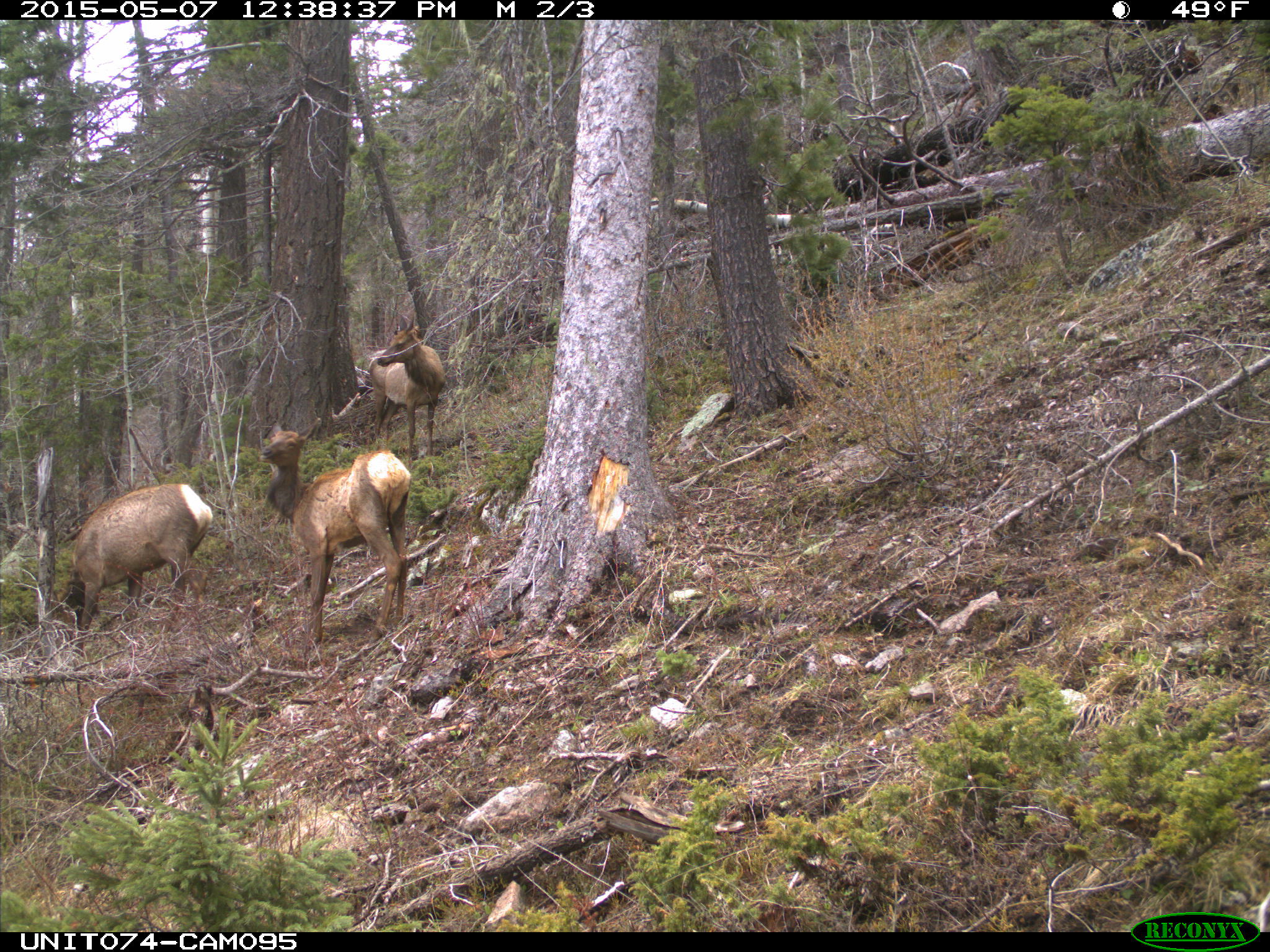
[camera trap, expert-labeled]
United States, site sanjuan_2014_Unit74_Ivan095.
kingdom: Animalia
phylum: Chordata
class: Mammalia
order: Artiodactyla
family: Cervidae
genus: Cervus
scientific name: Cervus elaphus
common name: red deer